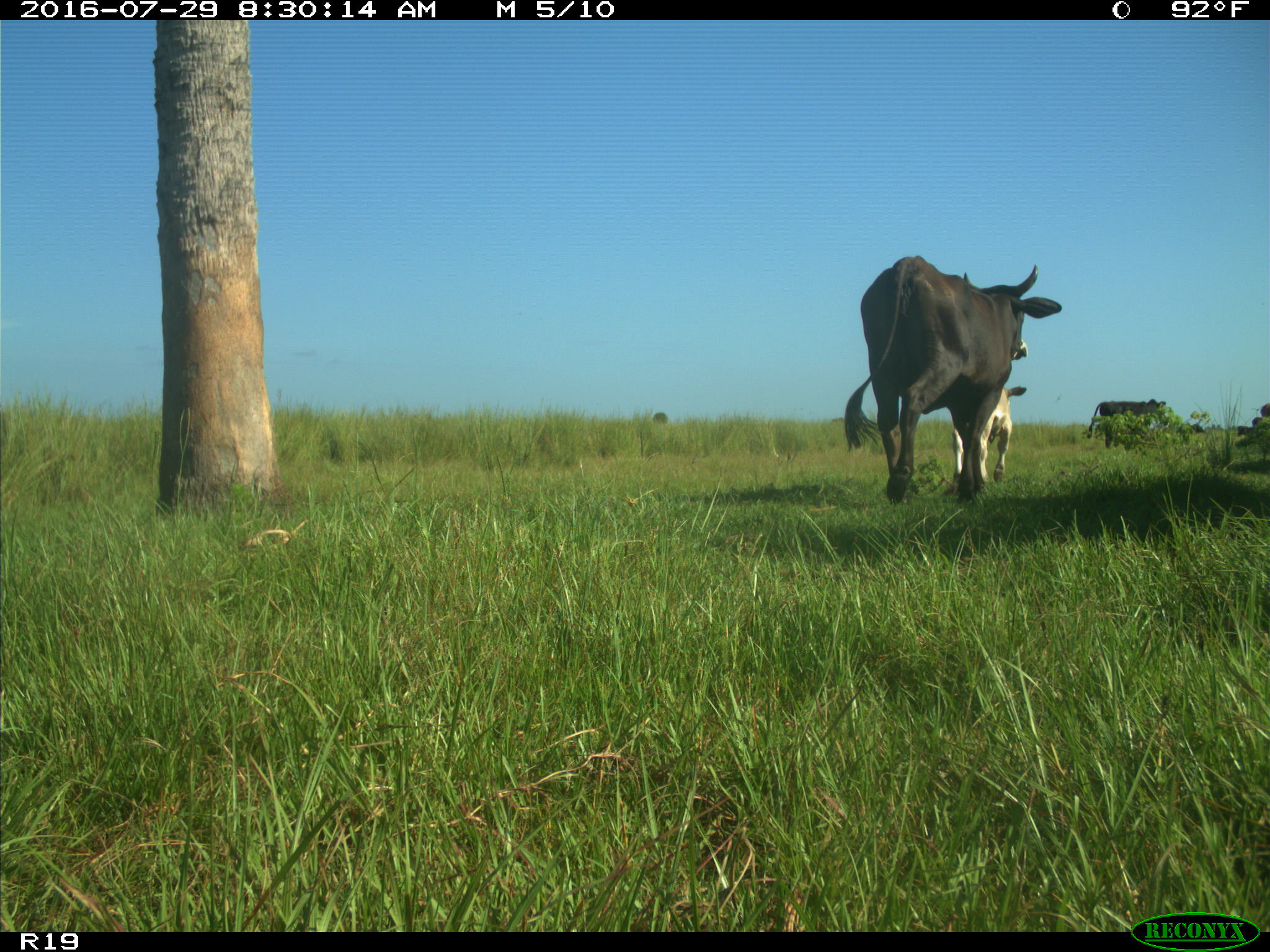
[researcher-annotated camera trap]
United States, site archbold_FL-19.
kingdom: Animalia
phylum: Chordata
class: Mammalia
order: Artiodactyla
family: Bovidae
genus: Bos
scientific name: Bos taurus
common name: domestic cow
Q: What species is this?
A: Bos taurus (domestic cow).